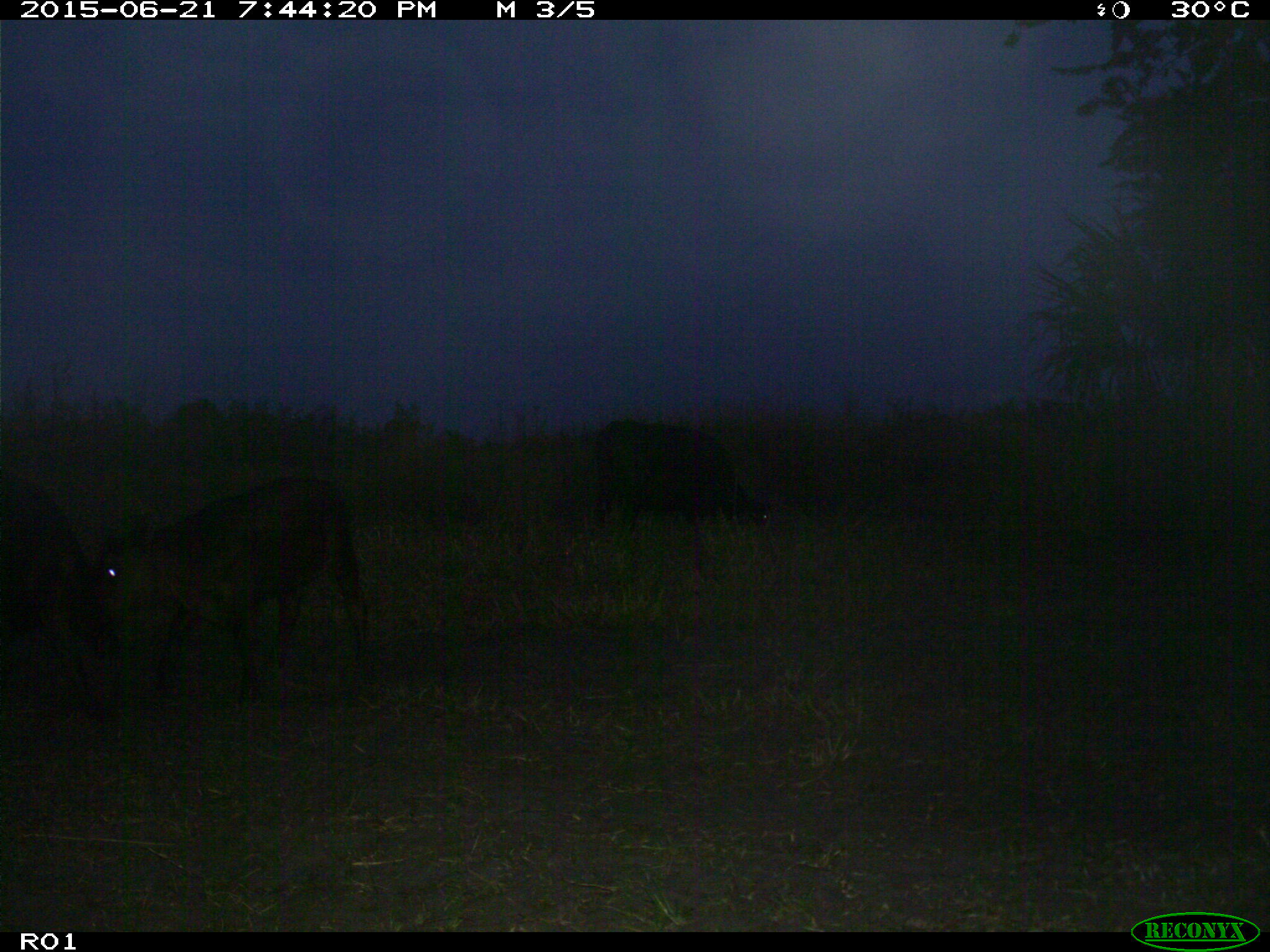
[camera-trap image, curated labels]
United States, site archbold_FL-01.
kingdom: Animalia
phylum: Chordata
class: Mammalia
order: Artiodactyla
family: Bovidae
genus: Bos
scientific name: Bos taurus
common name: domestic cow